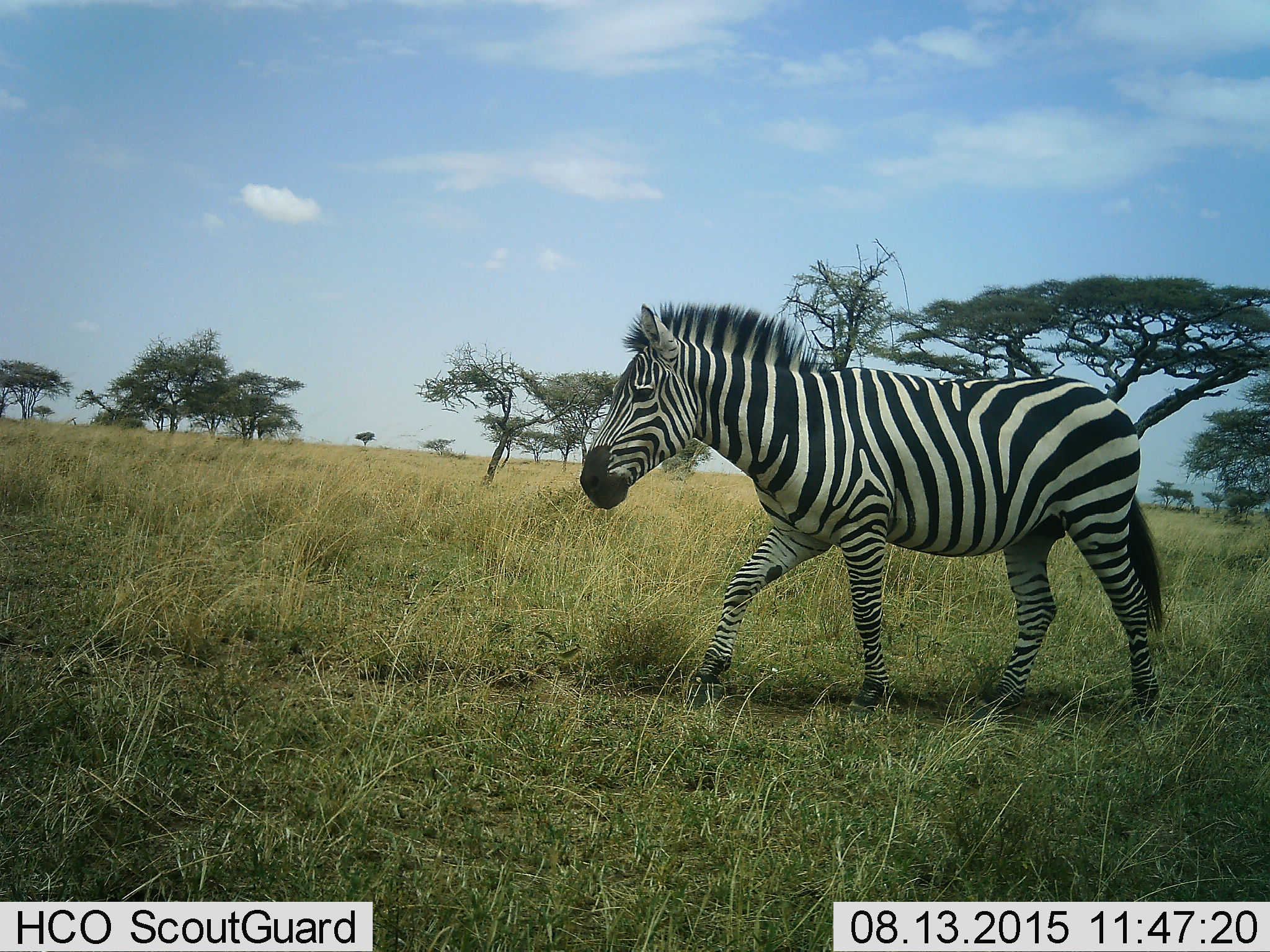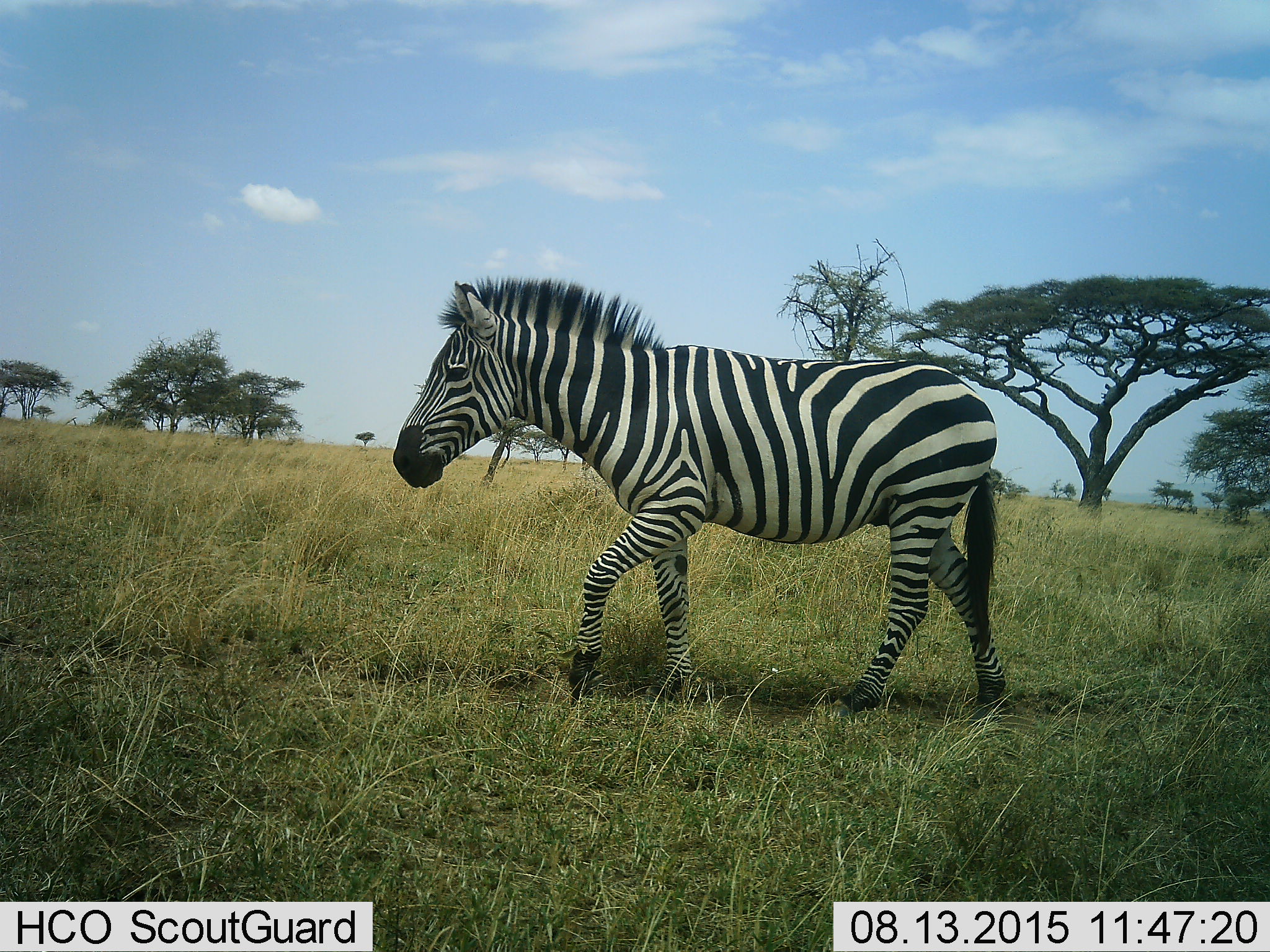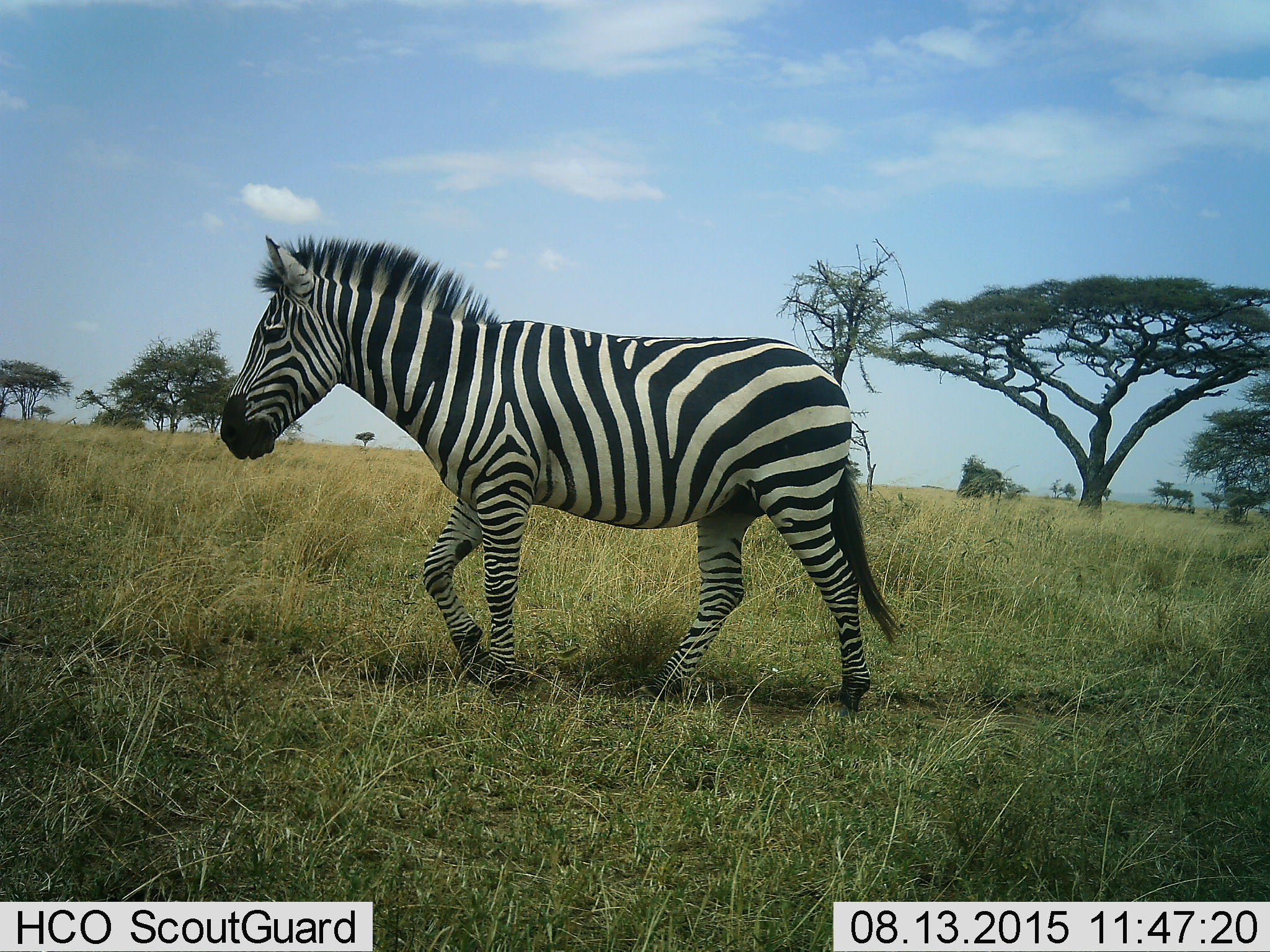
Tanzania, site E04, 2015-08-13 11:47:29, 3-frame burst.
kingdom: Animalia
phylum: Chordata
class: Mammalia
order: Perissodactyla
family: Equidae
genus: Equus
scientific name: Equus quagga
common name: plains zebra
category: zebra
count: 1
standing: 0%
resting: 0%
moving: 100%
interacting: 0%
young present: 0%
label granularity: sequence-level